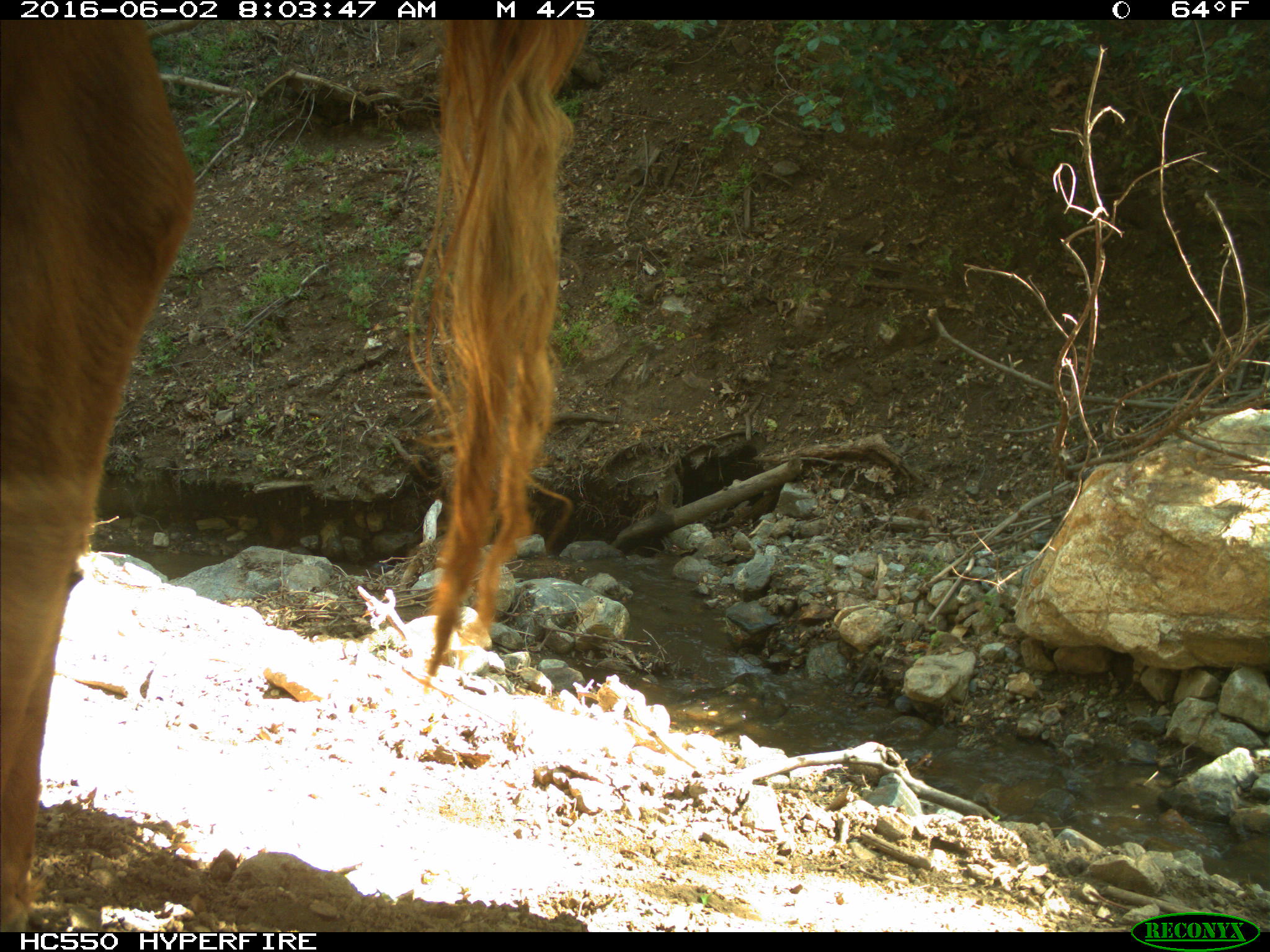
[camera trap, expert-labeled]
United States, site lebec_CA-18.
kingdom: Animalia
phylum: Chordata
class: Mammalia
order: Artiodactyla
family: Bovidae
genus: Bos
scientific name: Bos taurus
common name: domestic cow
Bos taurus (domestic cow).